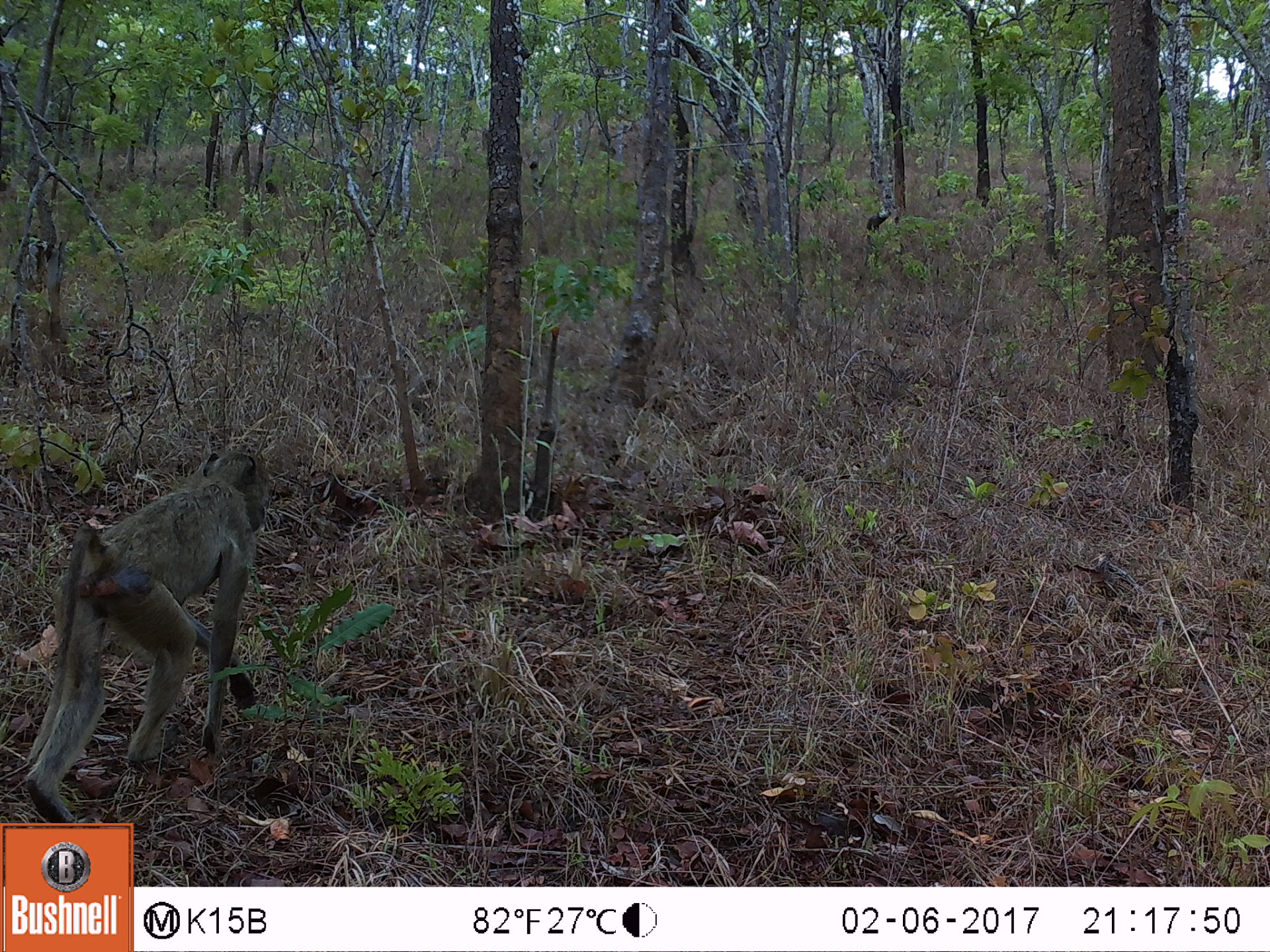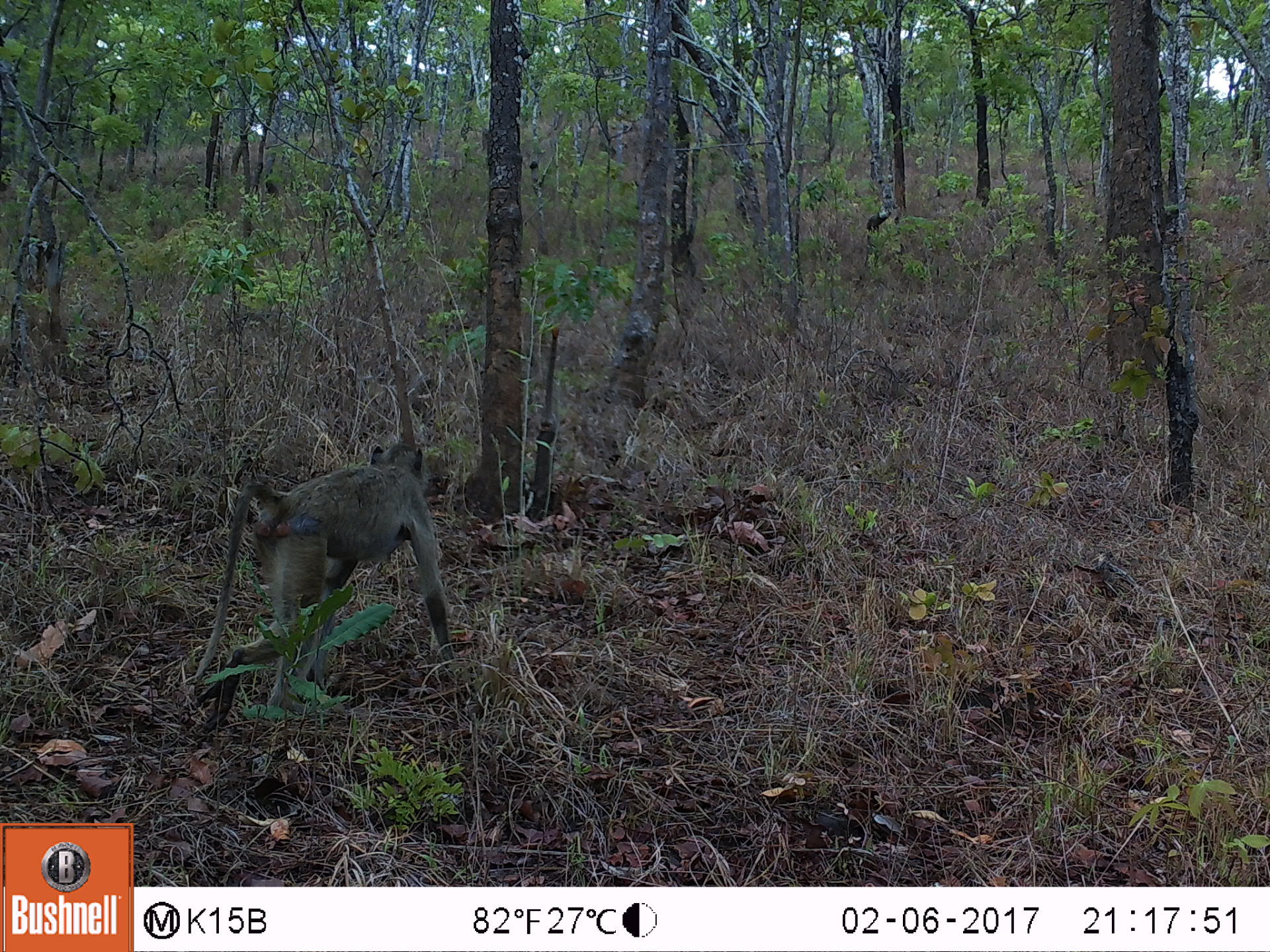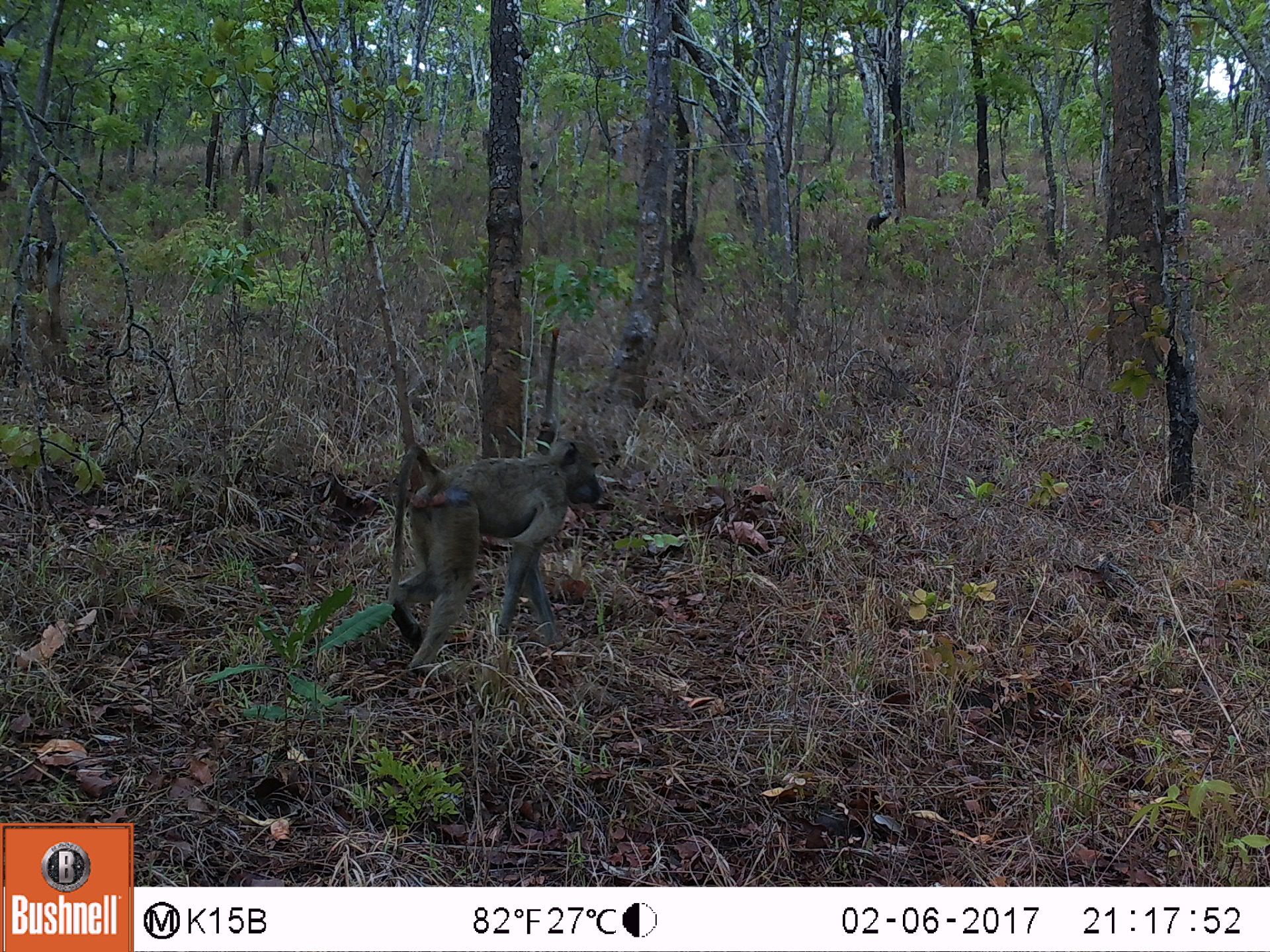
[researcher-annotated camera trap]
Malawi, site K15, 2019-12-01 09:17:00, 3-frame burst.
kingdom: Animalia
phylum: Chordata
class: Mammalia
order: Primates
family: Cercopithecidae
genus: Papio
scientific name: Papio cynocephalus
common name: yellow baboon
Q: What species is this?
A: Yellow baboon (Papio cynocephalus).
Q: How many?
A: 1.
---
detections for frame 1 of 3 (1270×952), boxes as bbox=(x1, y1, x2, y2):
yellow baboon: bbox=(20, 449, 265, 818)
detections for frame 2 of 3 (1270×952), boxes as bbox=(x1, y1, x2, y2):
yellow baboon: bbox=(190, 436, 459, 713)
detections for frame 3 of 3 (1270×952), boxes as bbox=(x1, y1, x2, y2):
yellow baboon: bbox=(378, 434, 602, 665)